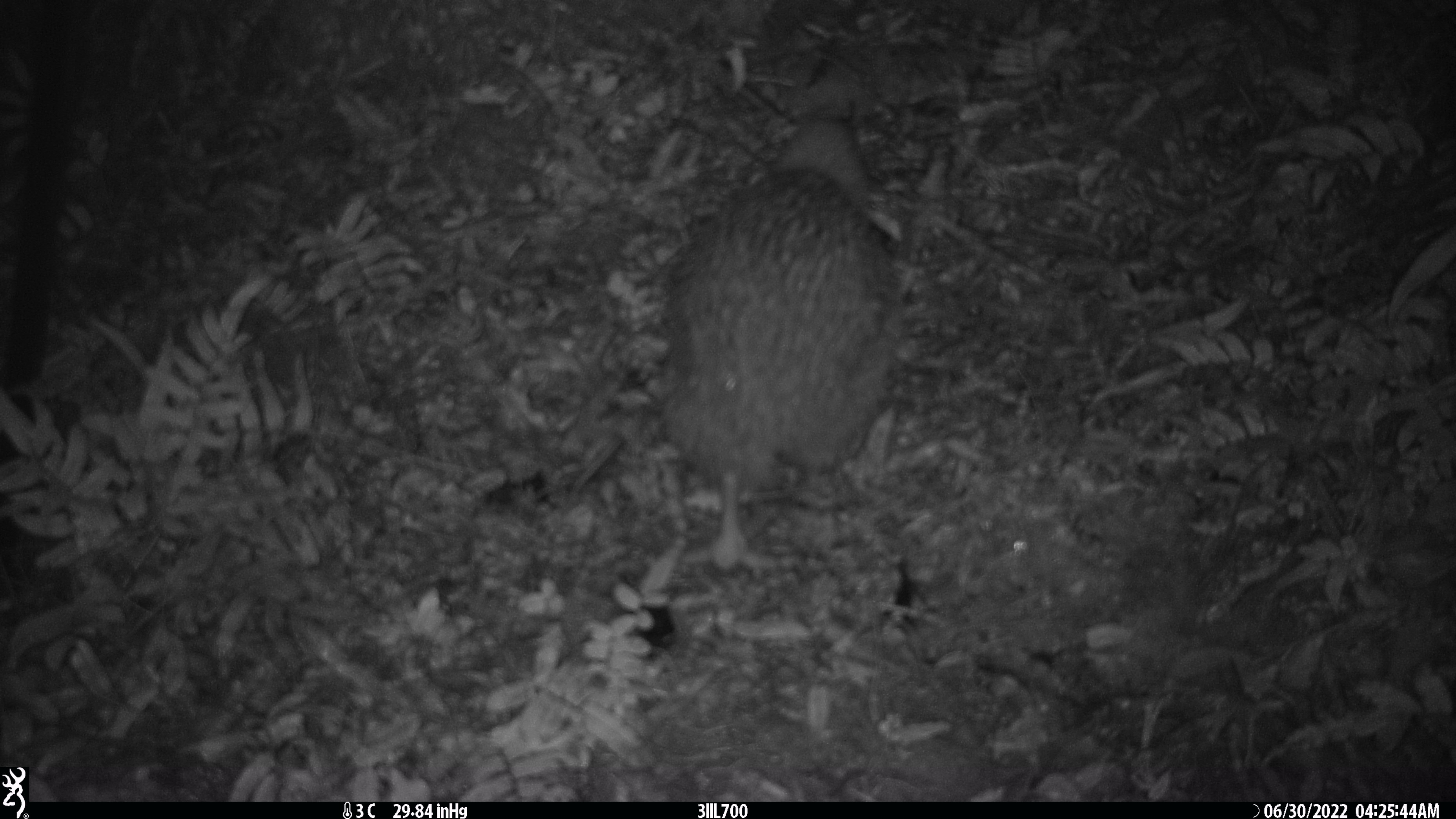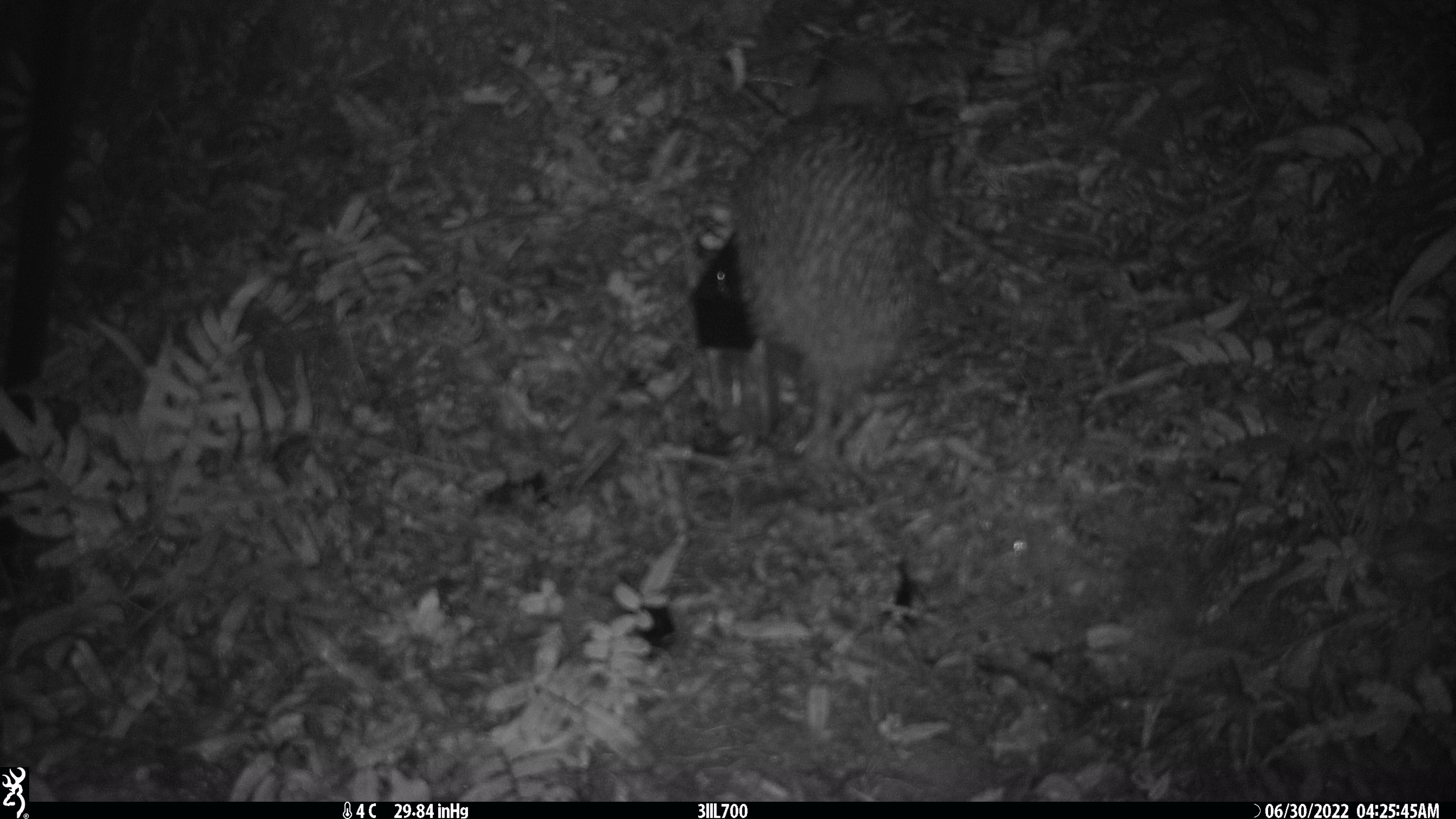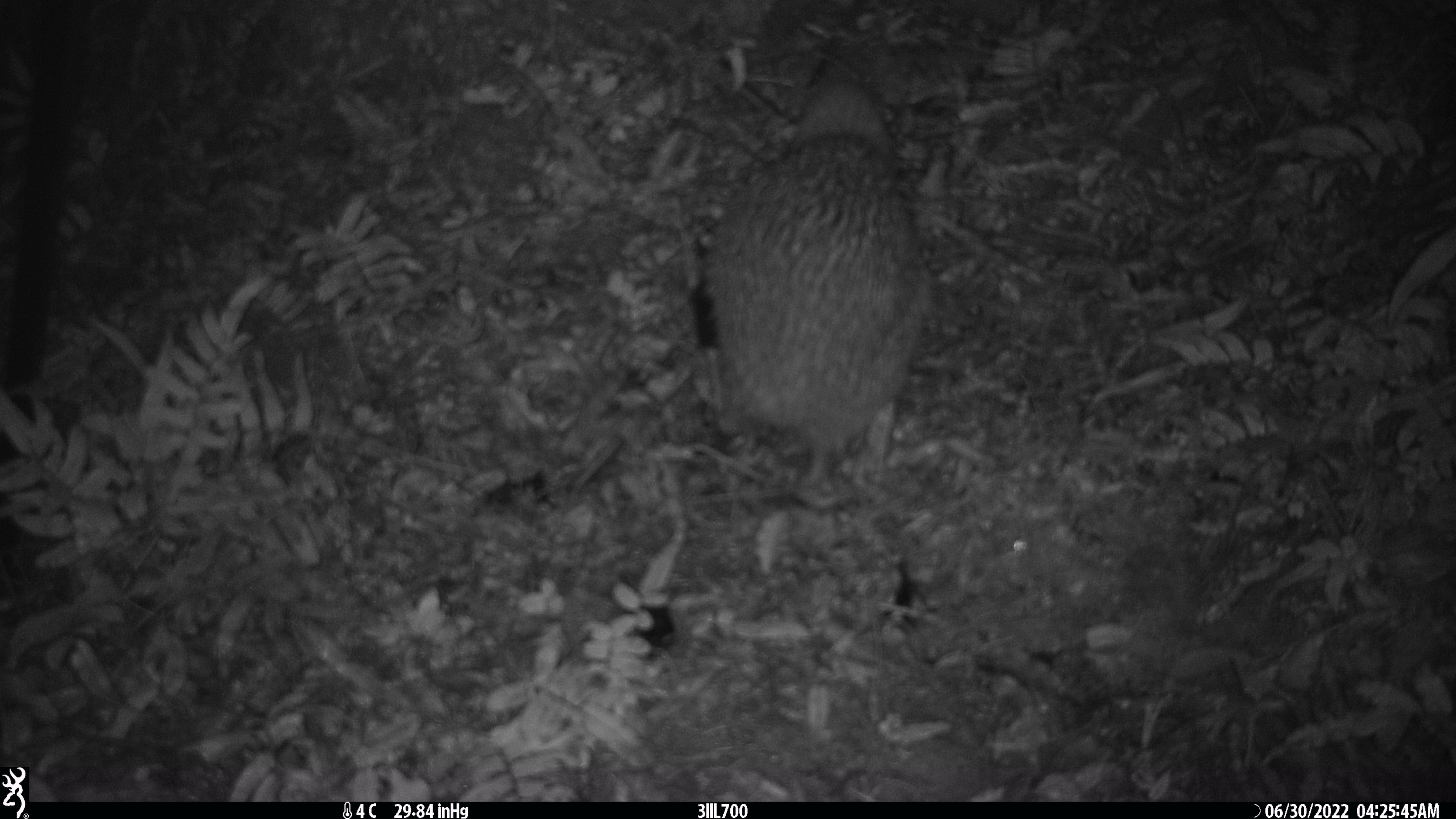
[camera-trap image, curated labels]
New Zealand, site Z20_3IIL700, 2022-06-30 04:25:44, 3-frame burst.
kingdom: Animalia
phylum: Chordata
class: Aves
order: Apterygiformes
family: Apterygidae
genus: Apteryx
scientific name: Apteryx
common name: kiwi